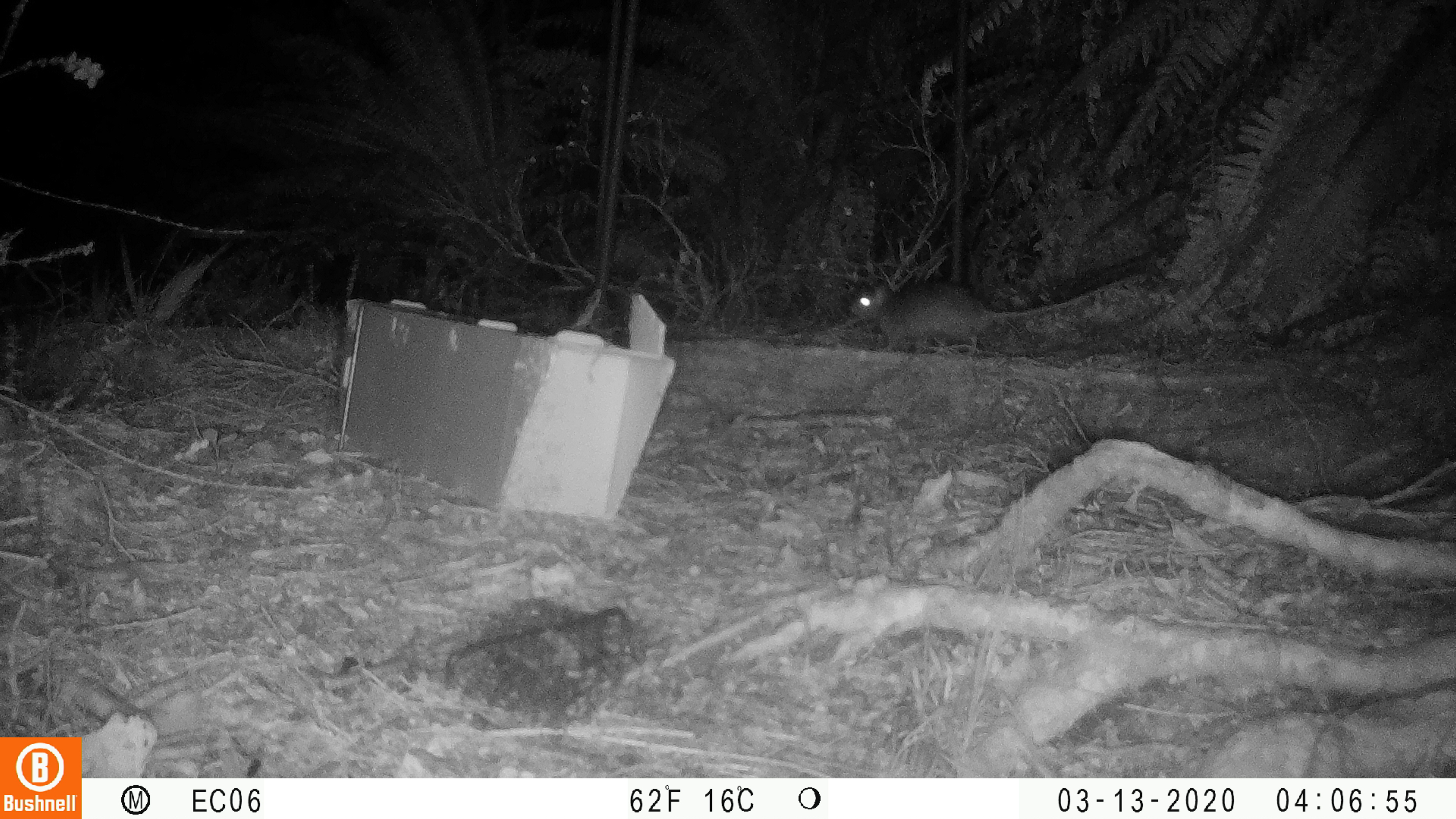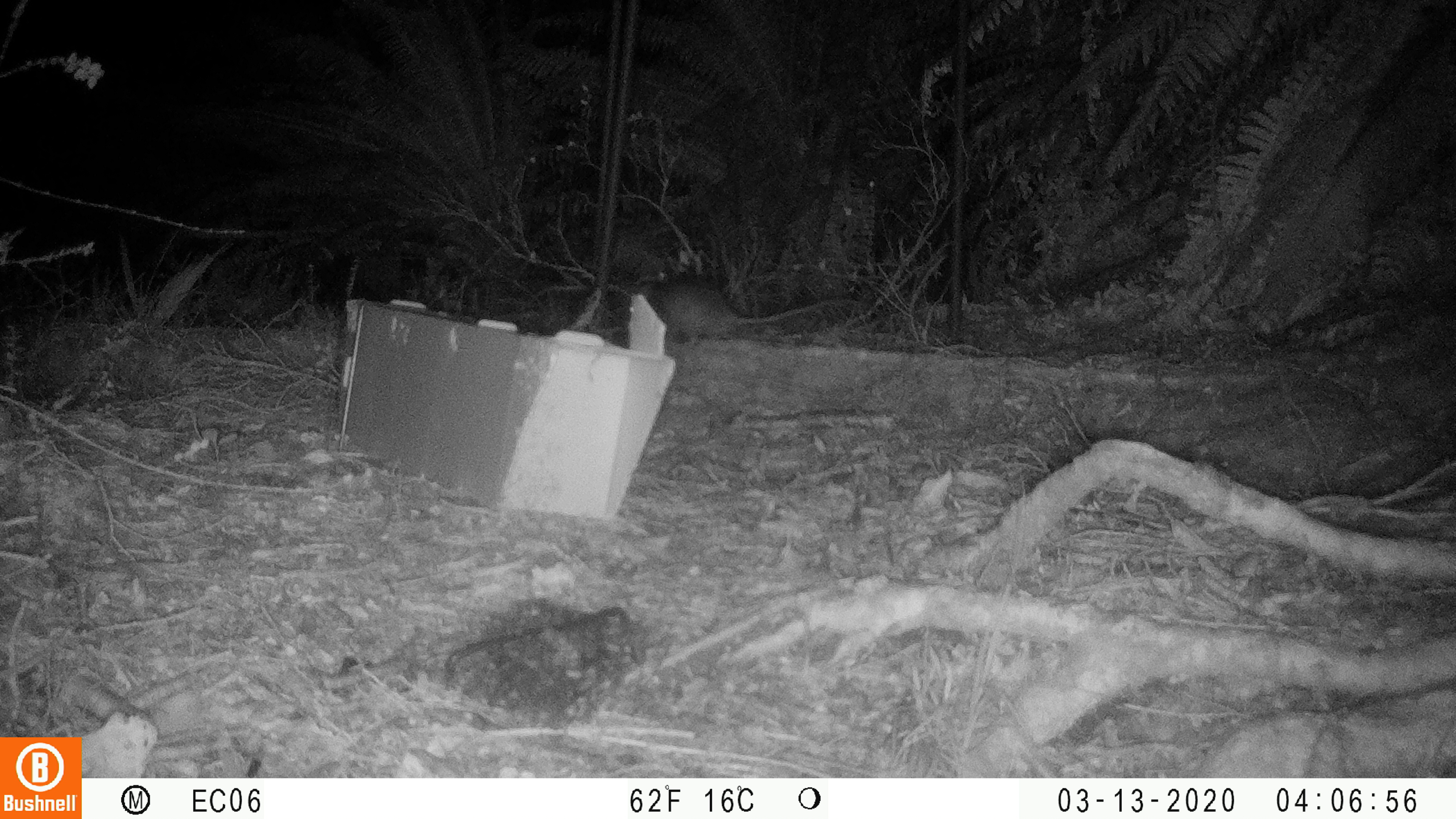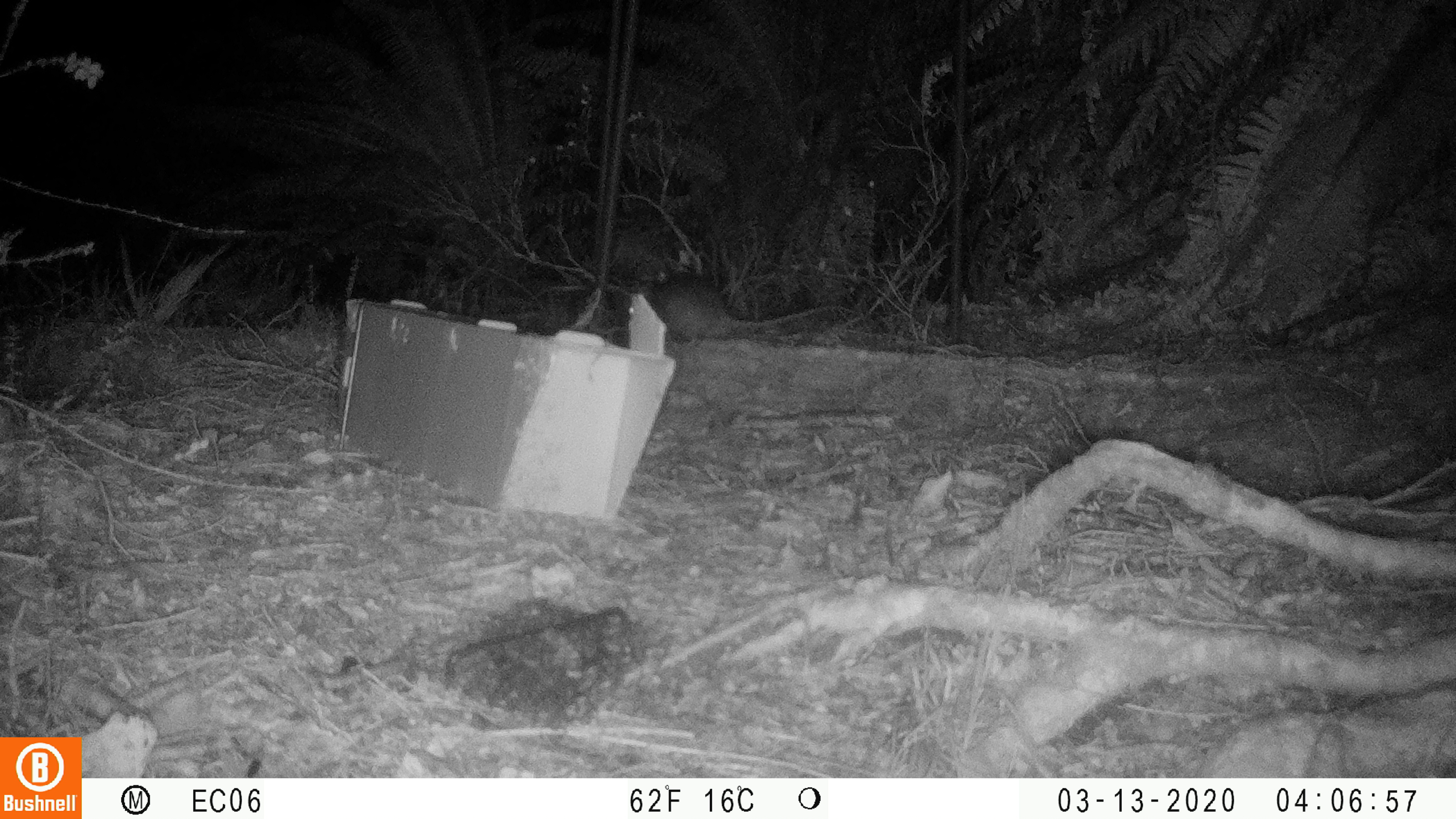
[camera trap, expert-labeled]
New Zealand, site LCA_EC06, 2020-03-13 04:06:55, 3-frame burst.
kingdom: Animalia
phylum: Chordata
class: Mammalia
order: Rodentia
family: Muridae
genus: Rattus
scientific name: Rattus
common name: rat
Rat (Rattus).